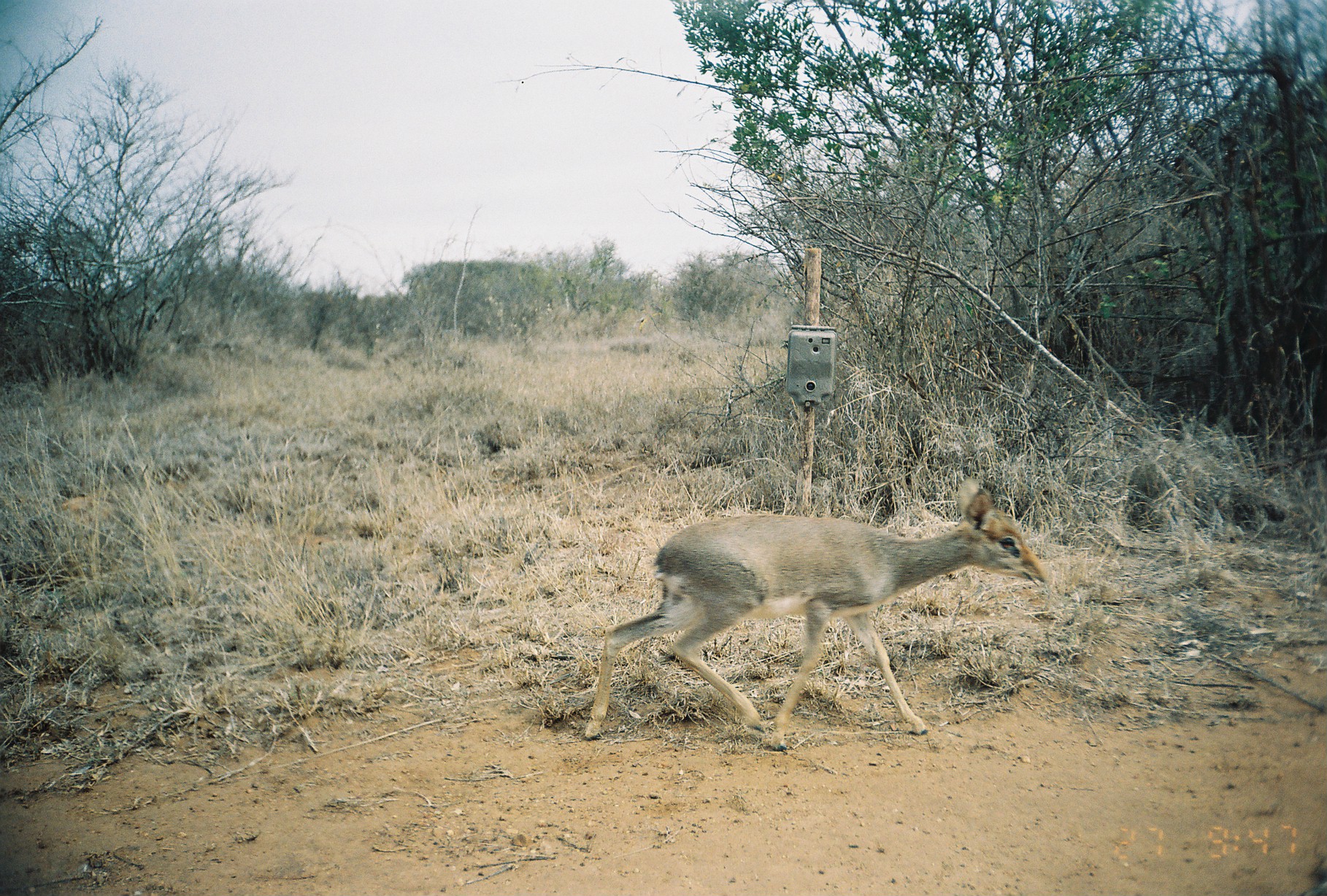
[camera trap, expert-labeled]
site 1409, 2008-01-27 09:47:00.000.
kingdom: Animalia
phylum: Chordata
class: Mammalia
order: Artiodactyla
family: Bovidae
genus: Madoqua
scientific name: Madoqua guentheri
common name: günther's dik-dik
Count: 1.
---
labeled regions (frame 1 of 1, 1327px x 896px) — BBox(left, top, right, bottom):
madoqua guentheri: BBox(582, 475, 1044, 749)